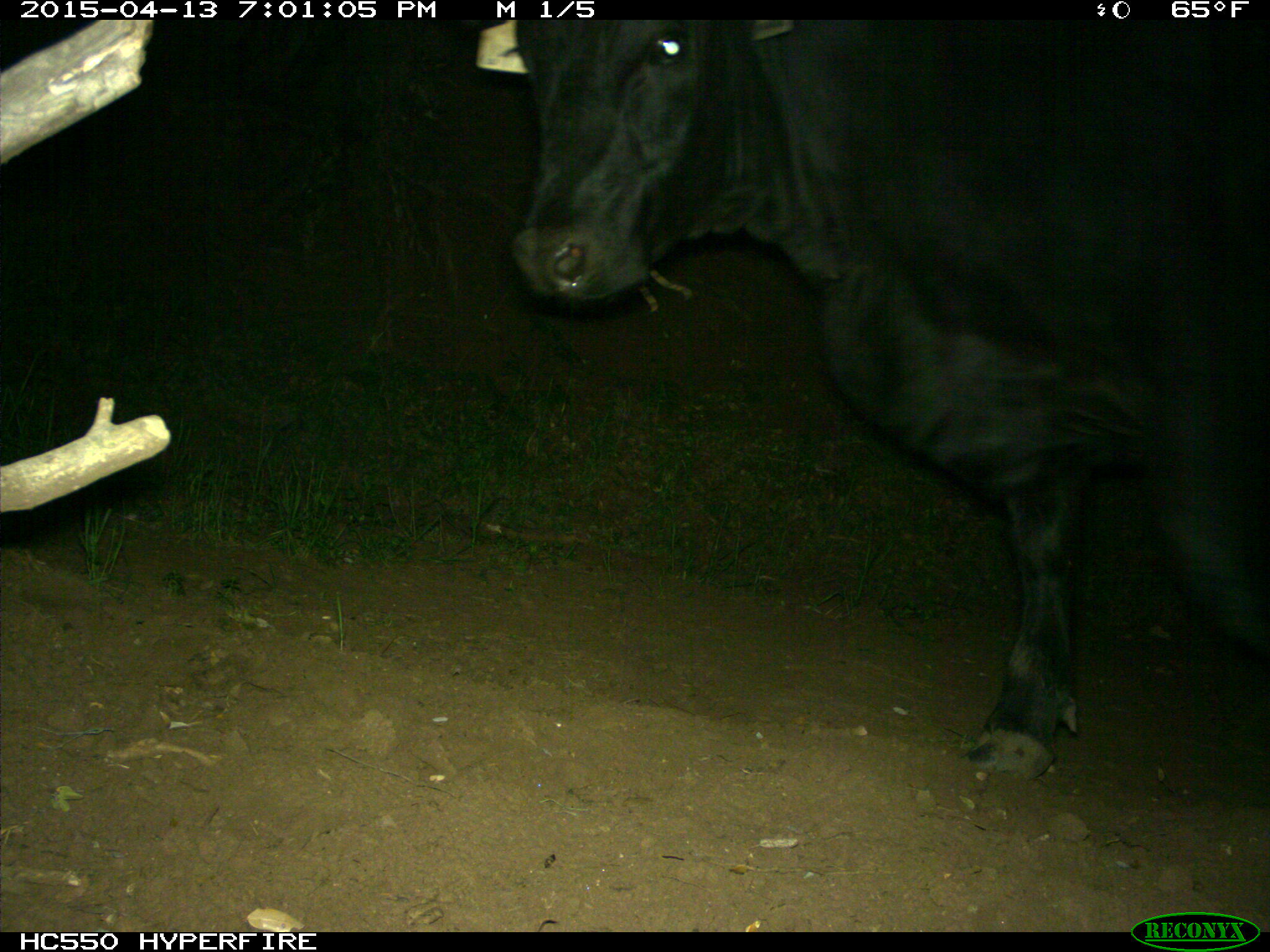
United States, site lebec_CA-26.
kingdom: Animalia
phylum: Chordata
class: Mammalia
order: Artiodactyla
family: Bovidae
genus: Bos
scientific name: Bos taurus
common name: domestic cow